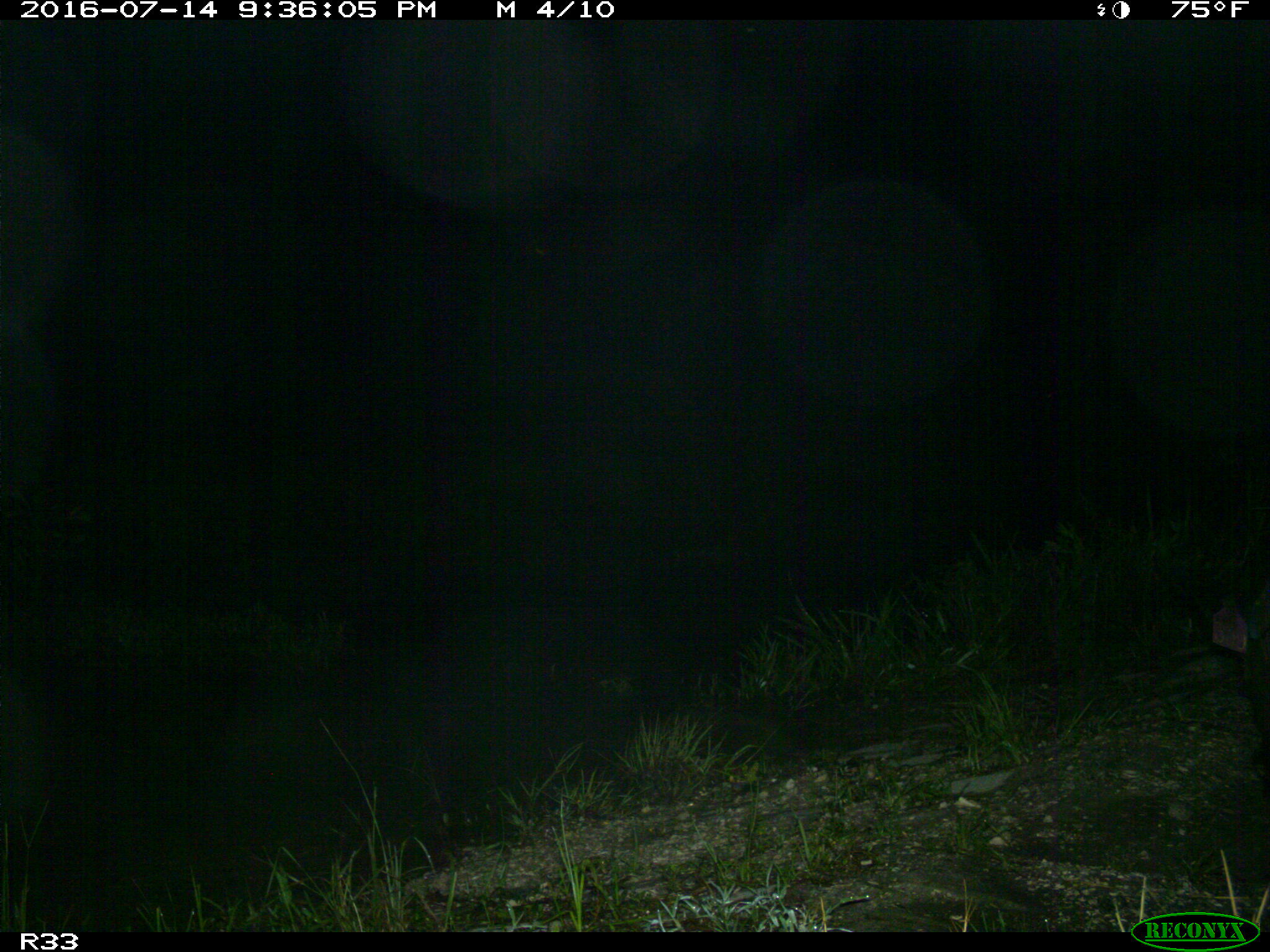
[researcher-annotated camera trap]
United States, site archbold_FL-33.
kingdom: Animalia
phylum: Chordata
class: Mammalia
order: Artiodactyla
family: Suidae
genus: Sus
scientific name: Sus scrofa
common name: wild boar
Sus scrofa (wild boar).